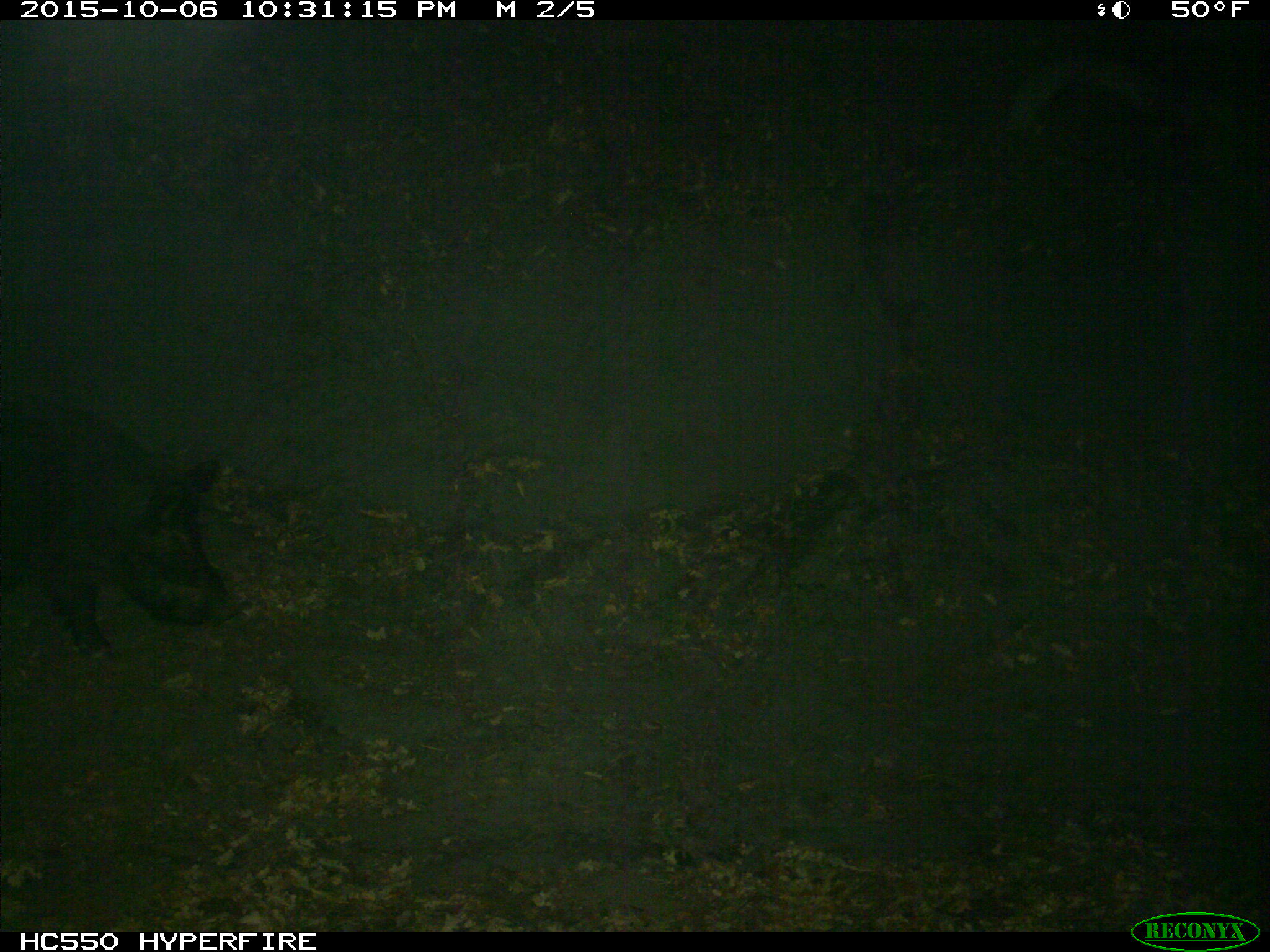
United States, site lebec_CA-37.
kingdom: Animalia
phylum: Chordata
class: Mammalia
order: Artiodactyla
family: Suidae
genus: Sus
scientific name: Sus scrofa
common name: wild boar